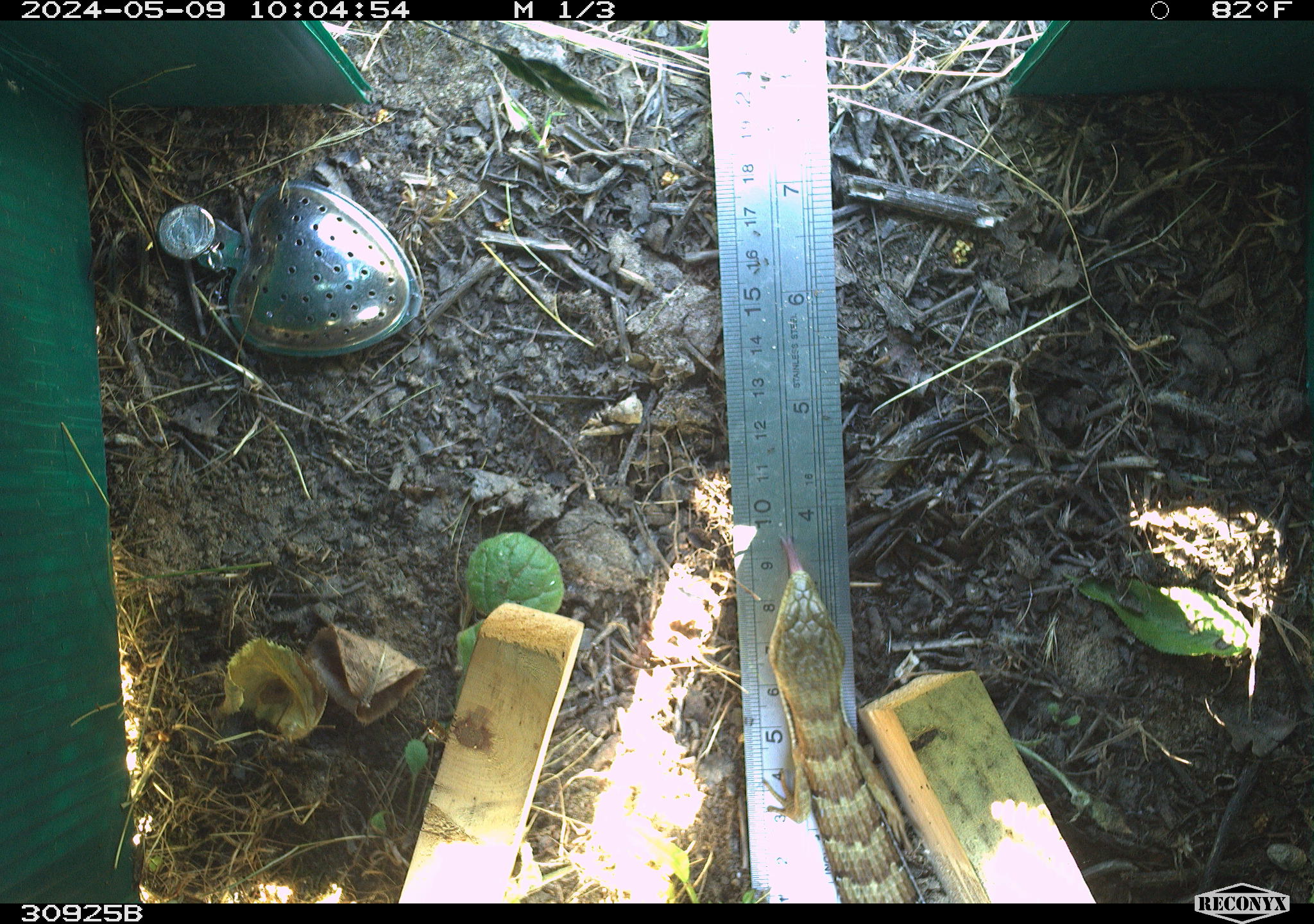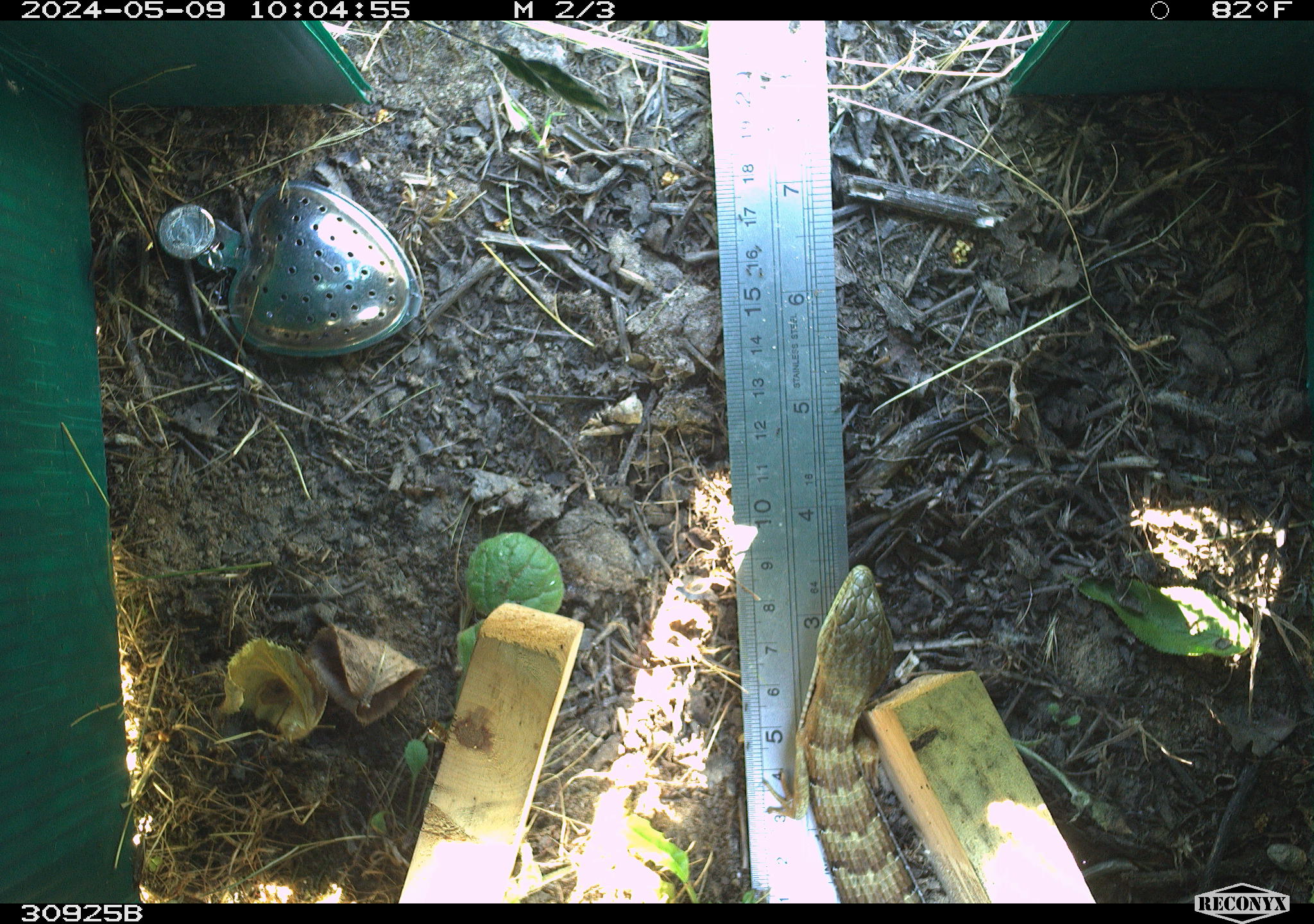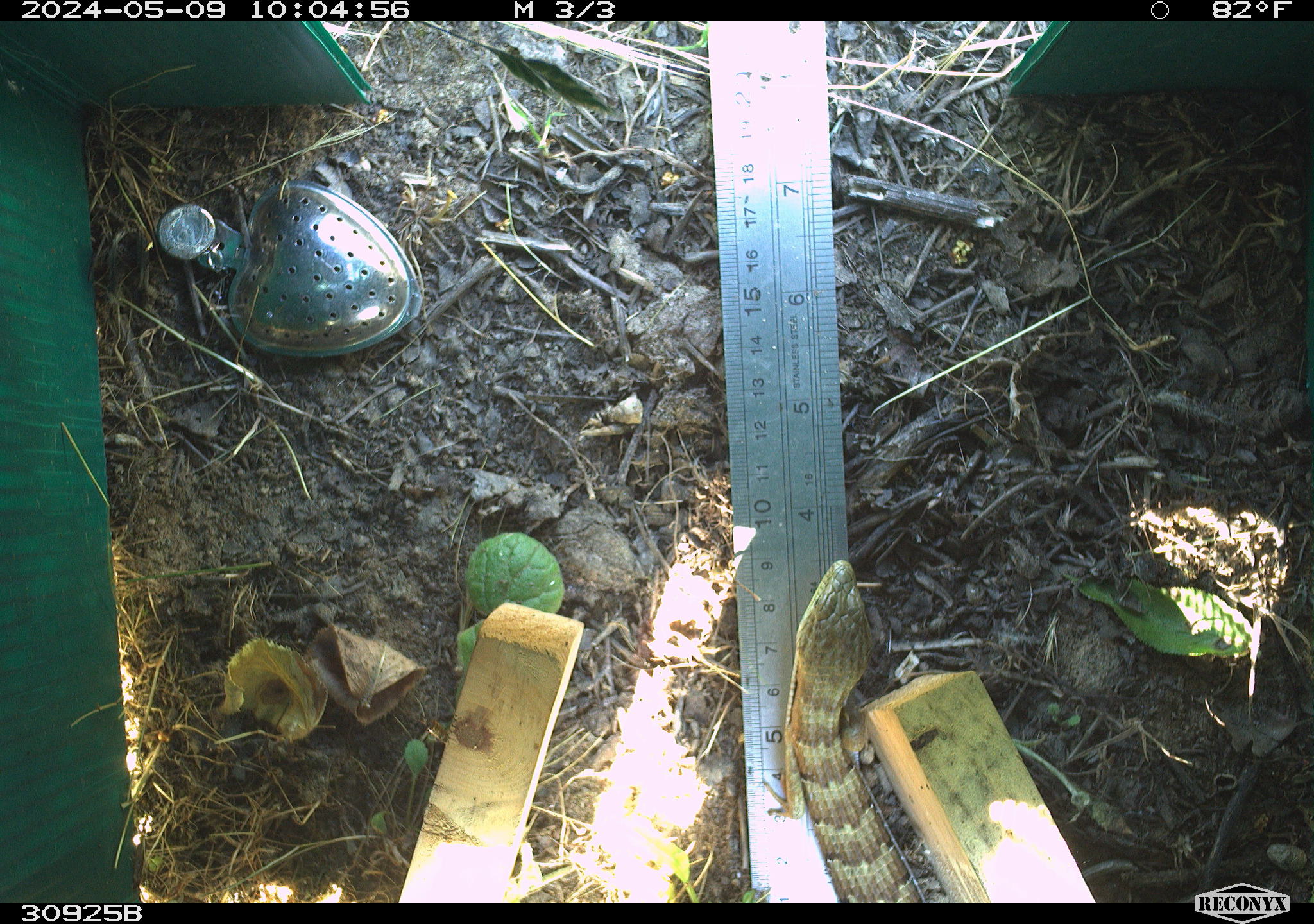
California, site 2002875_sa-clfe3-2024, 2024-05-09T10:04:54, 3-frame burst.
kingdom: Animalia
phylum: Chordata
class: Reptilia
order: Squamata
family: Anguidae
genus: Elgaria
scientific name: Elgaria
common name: alligator lizards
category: elgaria species